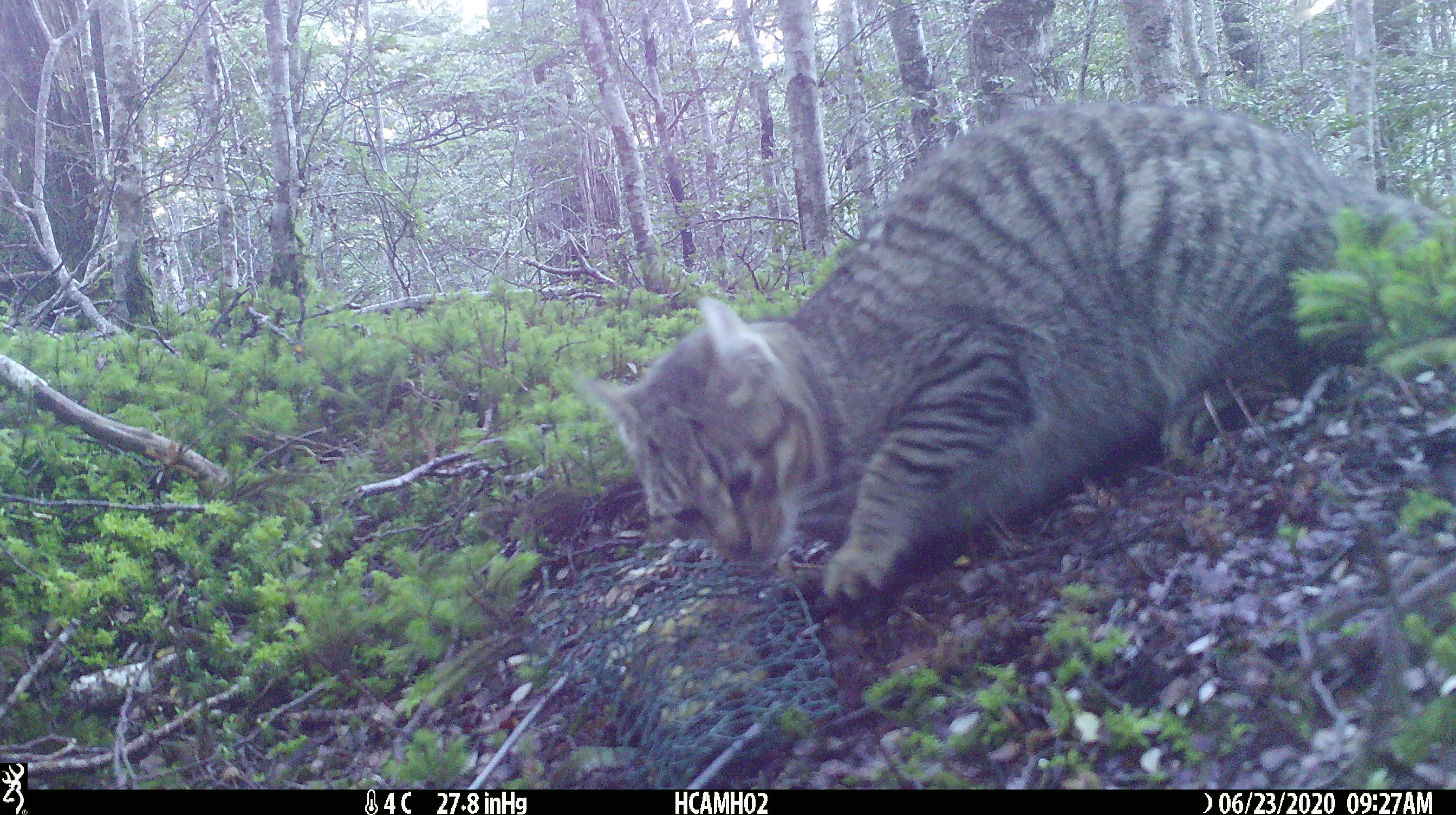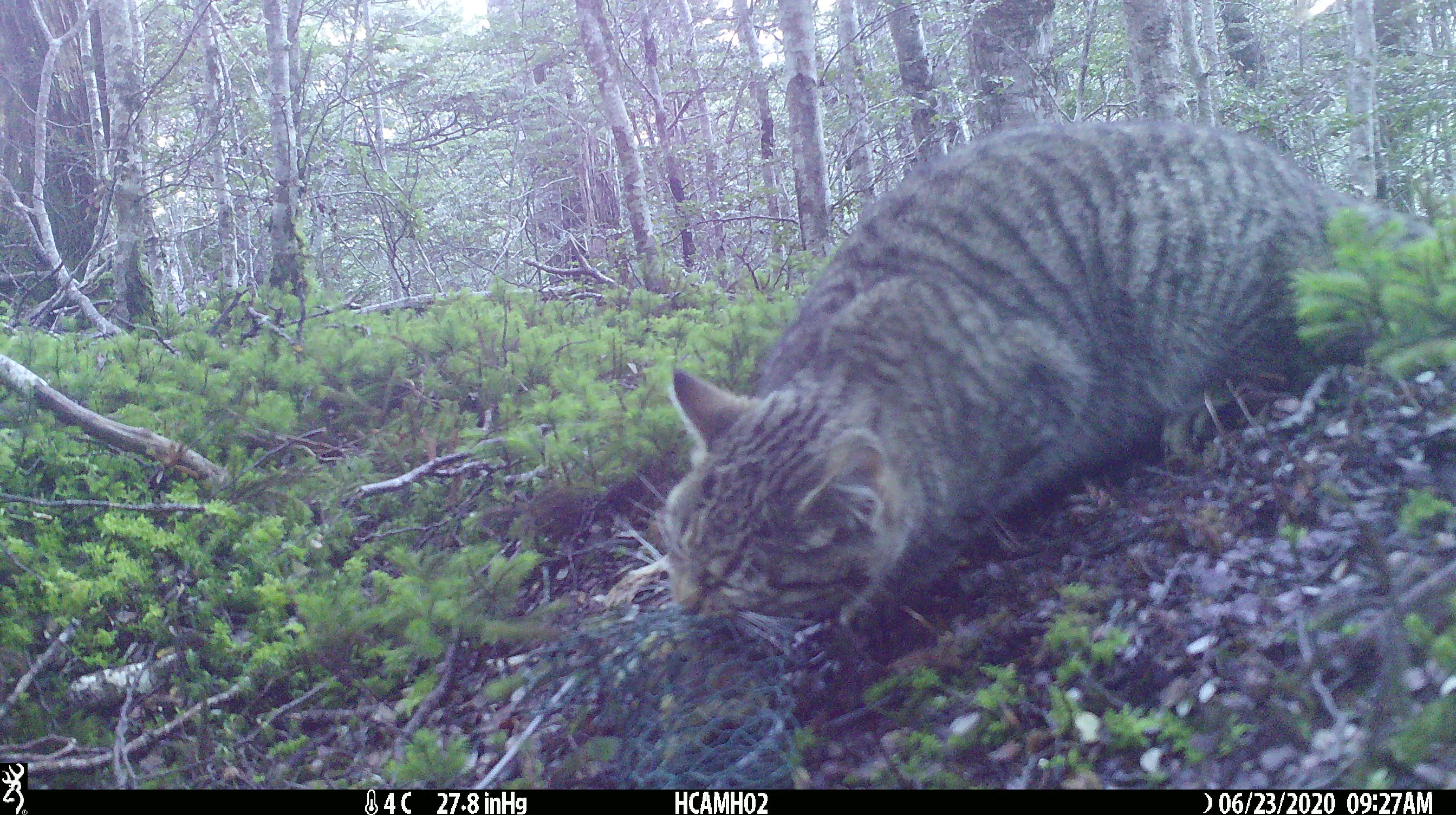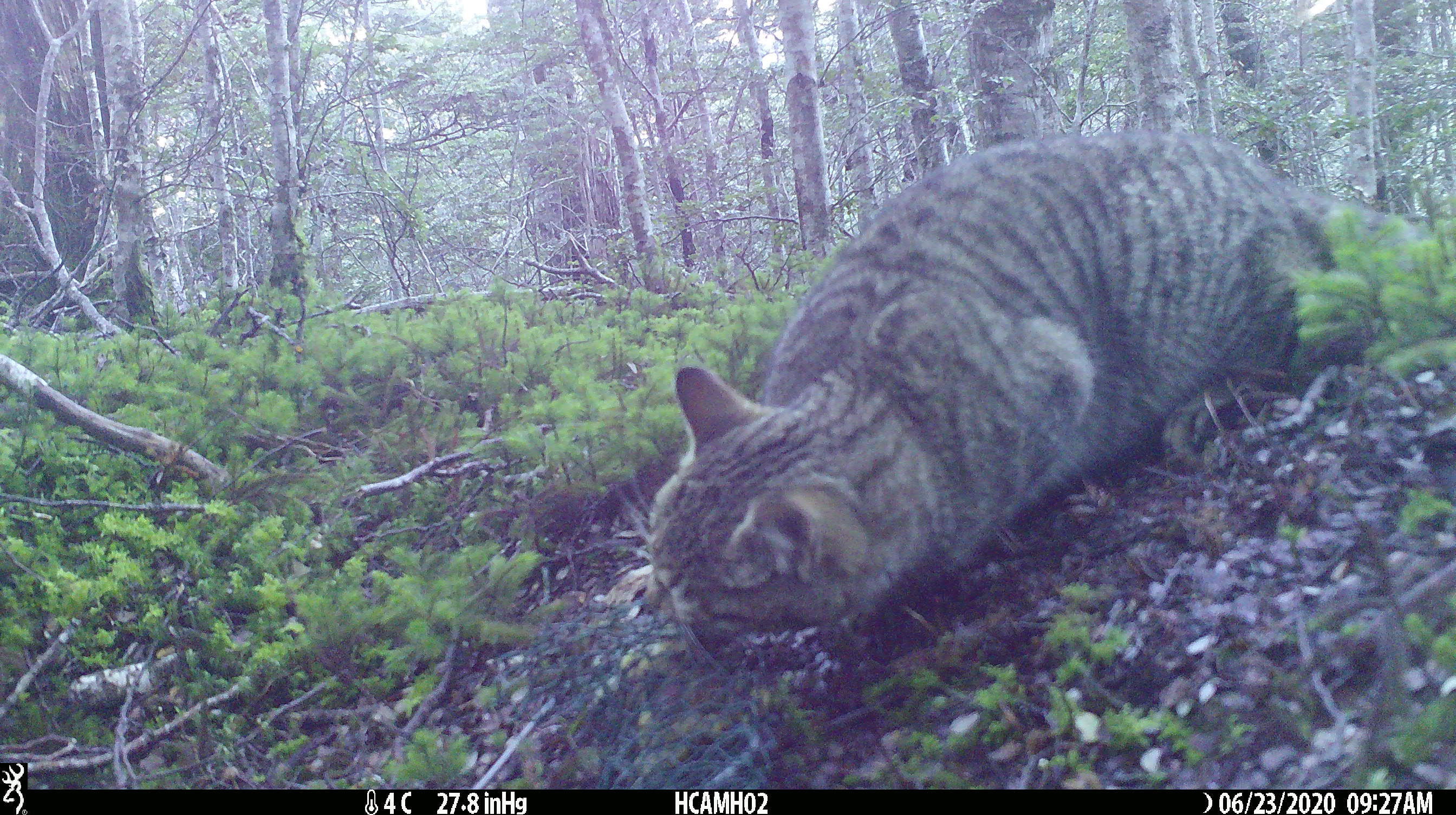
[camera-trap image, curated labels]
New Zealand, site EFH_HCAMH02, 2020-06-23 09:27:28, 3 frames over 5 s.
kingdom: Animalia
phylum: Chordata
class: Mammalia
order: Carnivora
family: Felidae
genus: Felis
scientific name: Felis catus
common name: domestic cat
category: cat